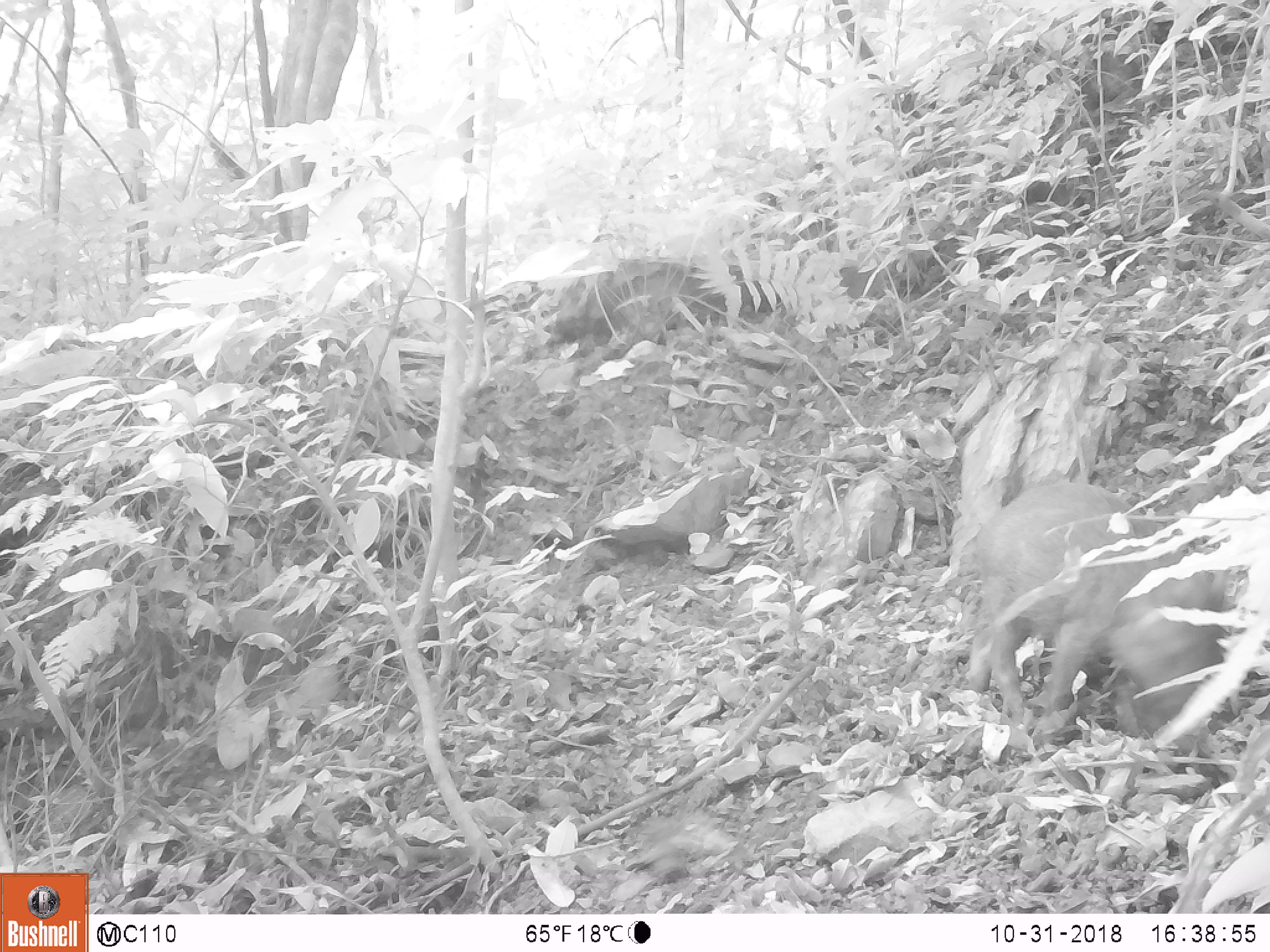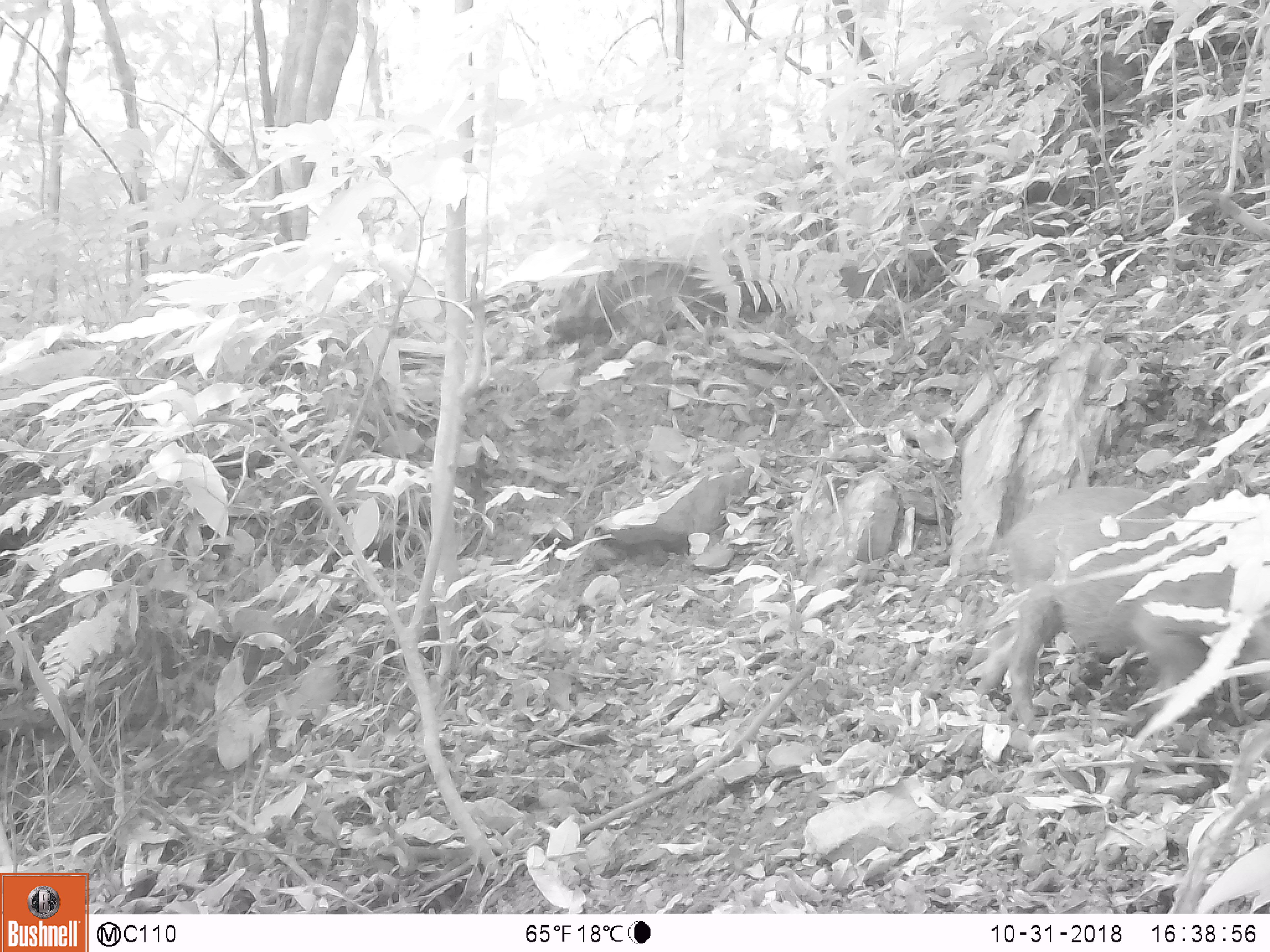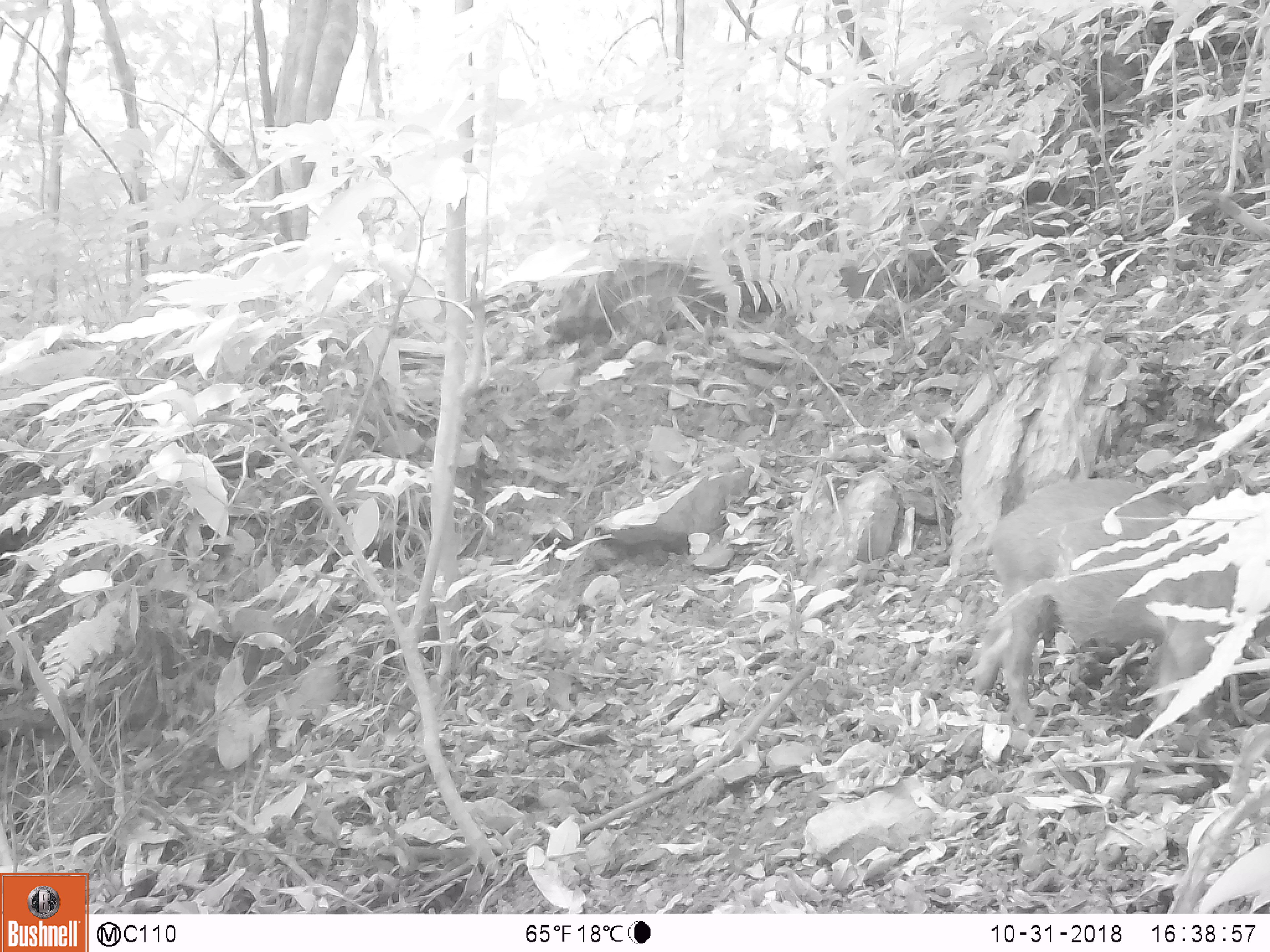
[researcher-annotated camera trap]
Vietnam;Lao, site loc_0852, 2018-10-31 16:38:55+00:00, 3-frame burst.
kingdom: Animalia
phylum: Chordata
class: Mammalia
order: Artiodactyla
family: Suidae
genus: Sus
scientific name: Sus scrofa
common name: eurasian wild pig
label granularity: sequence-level